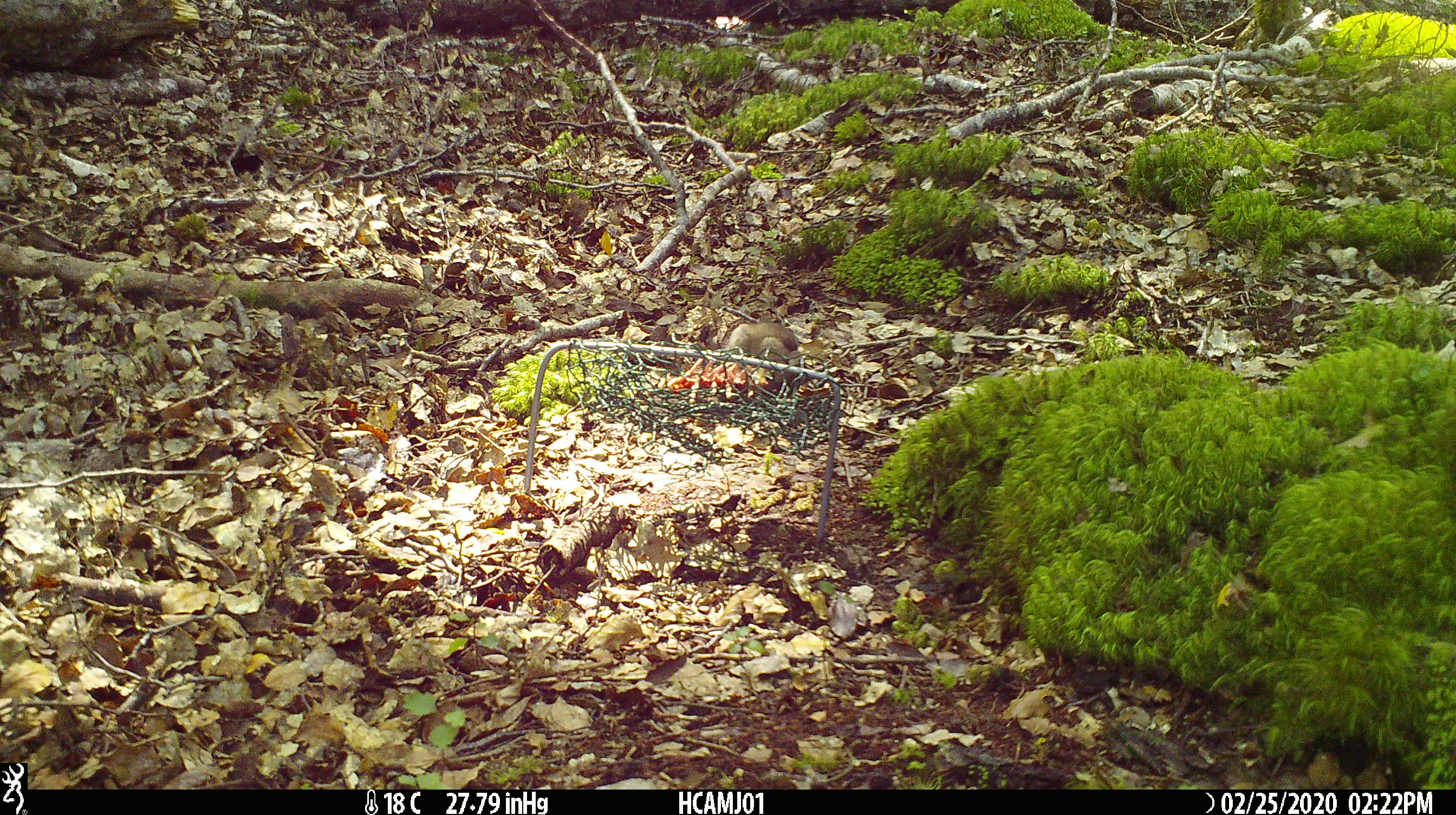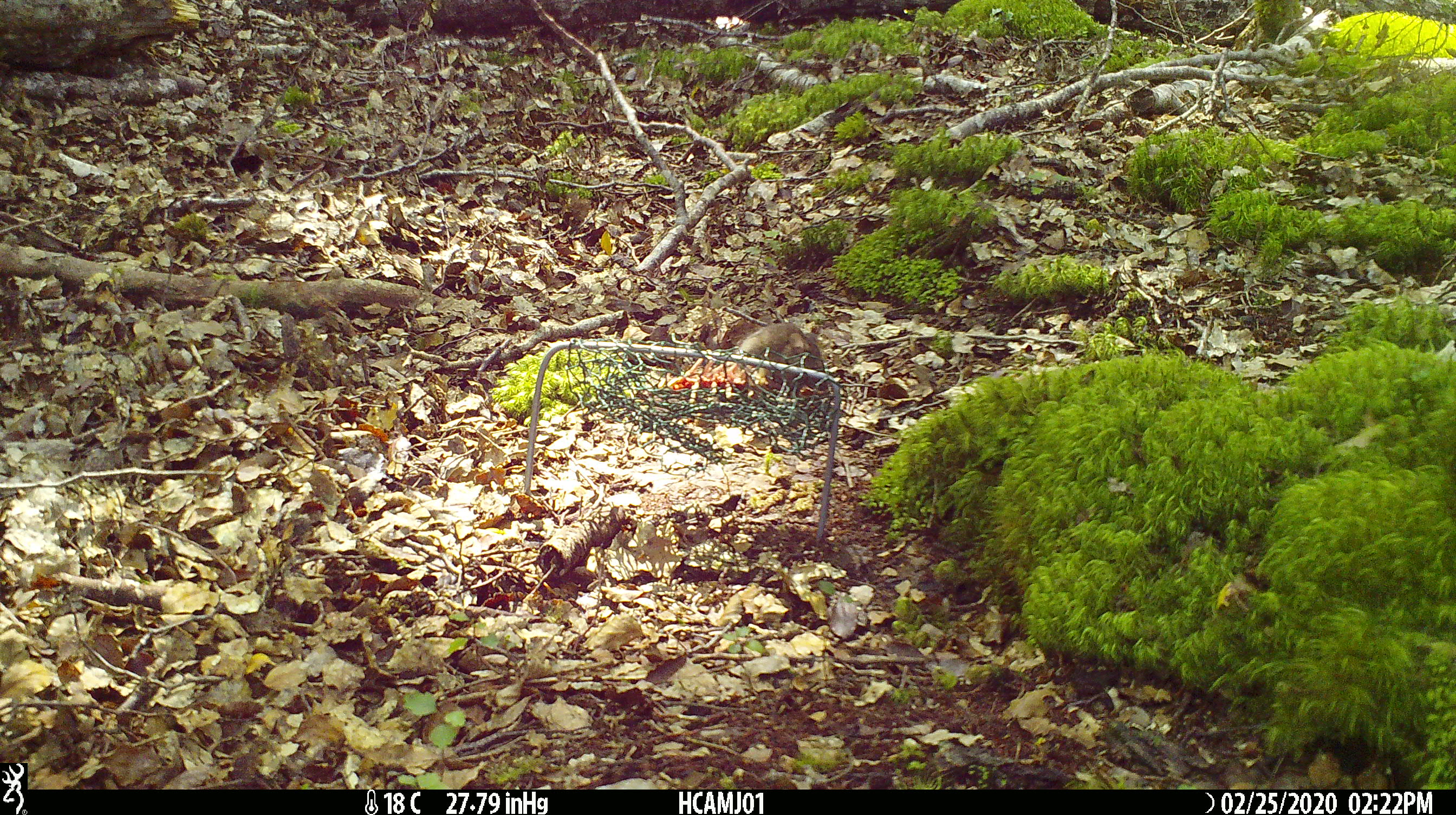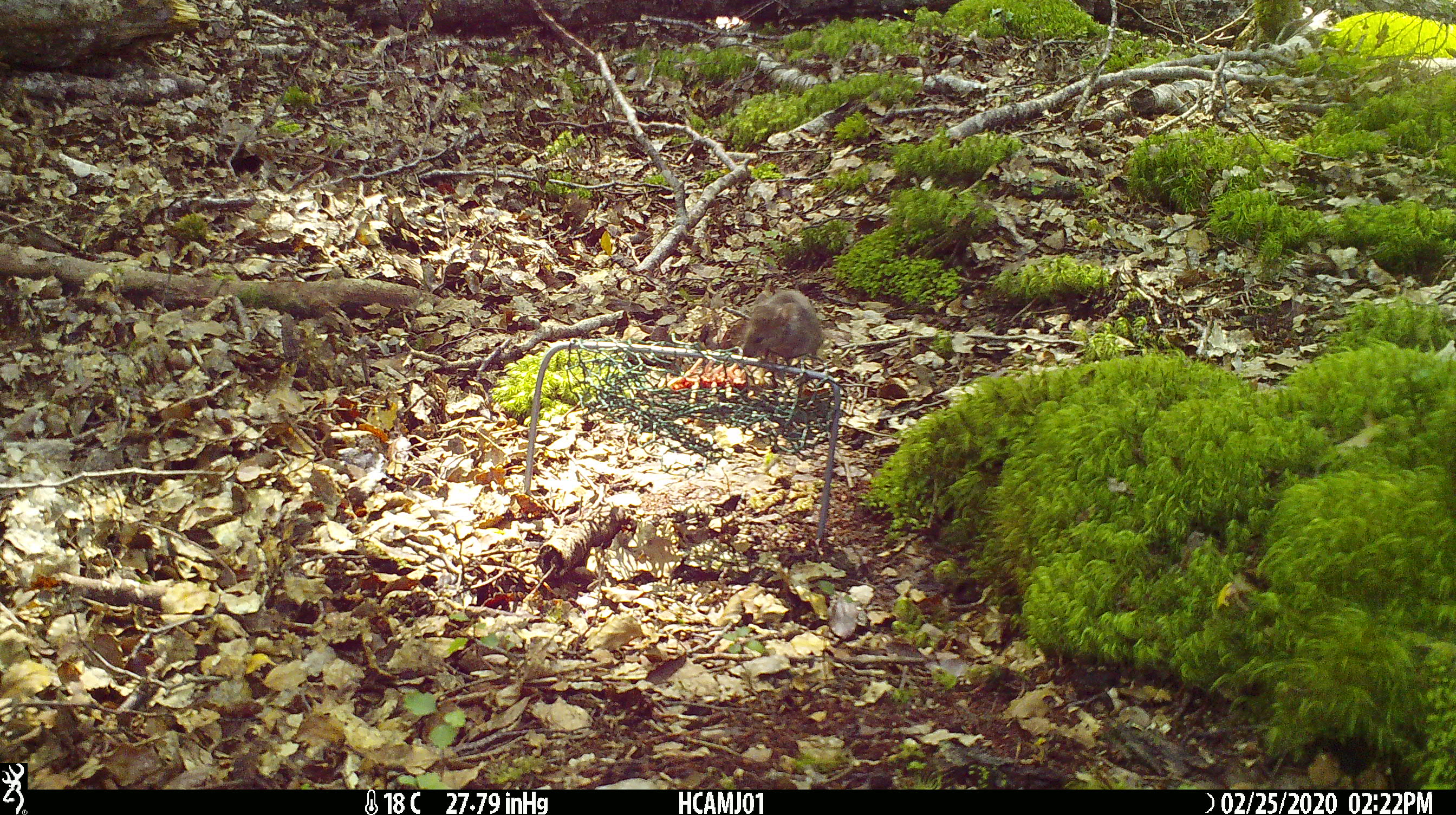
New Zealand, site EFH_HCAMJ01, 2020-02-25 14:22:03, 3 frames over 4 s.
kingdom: Animalia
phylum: Chordata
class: Mammalia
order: Rodentia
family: Muridae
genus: Mus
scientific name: Mus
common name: mouse